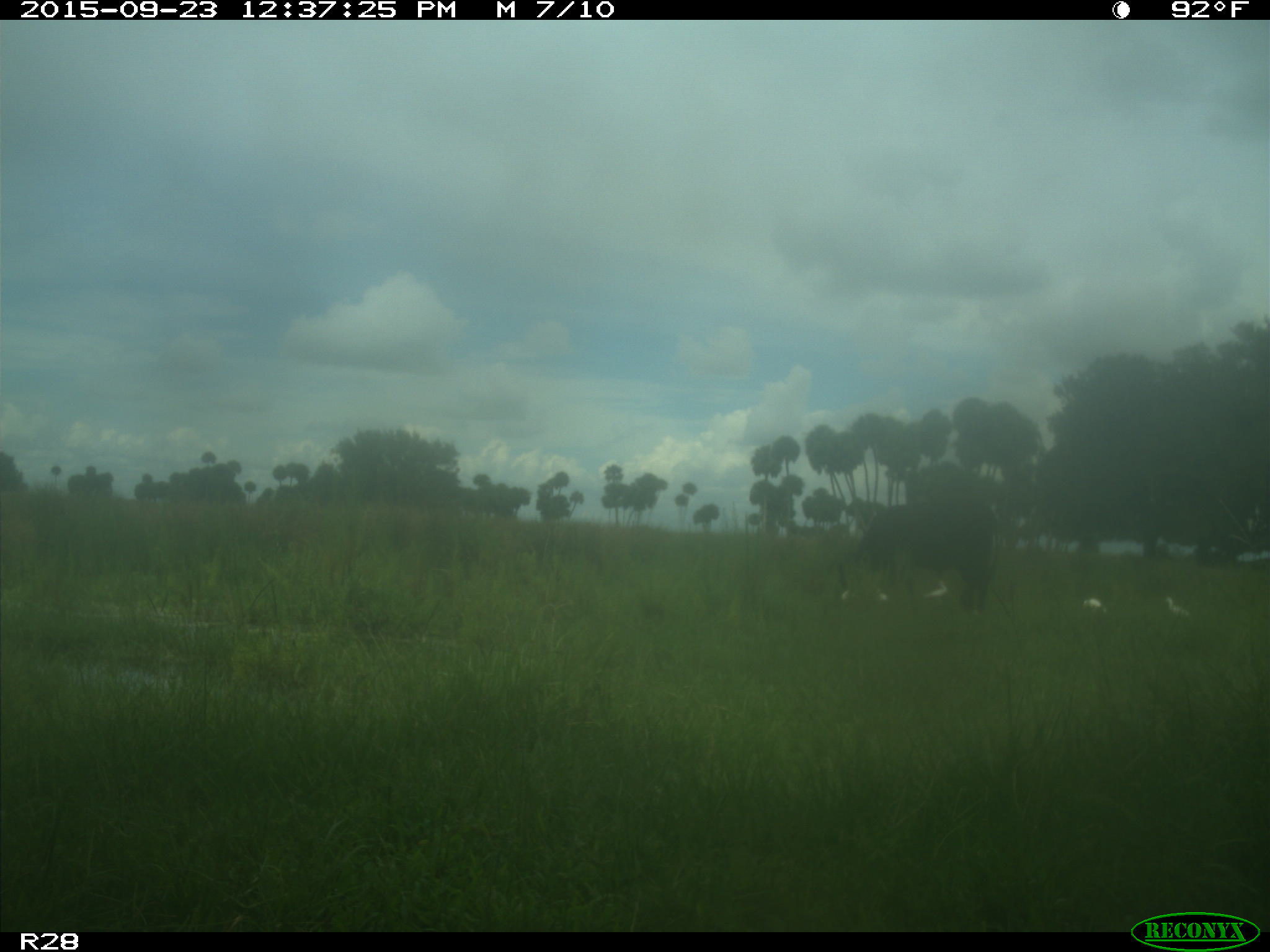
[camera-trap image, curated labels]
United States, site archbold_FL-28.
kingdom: Animalia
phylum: Chordata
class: Mammalia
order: Artiodactyla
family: Bovidae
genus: Bos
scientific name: Bos taurus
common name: domestic cow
Bos taurus (domestic cow).